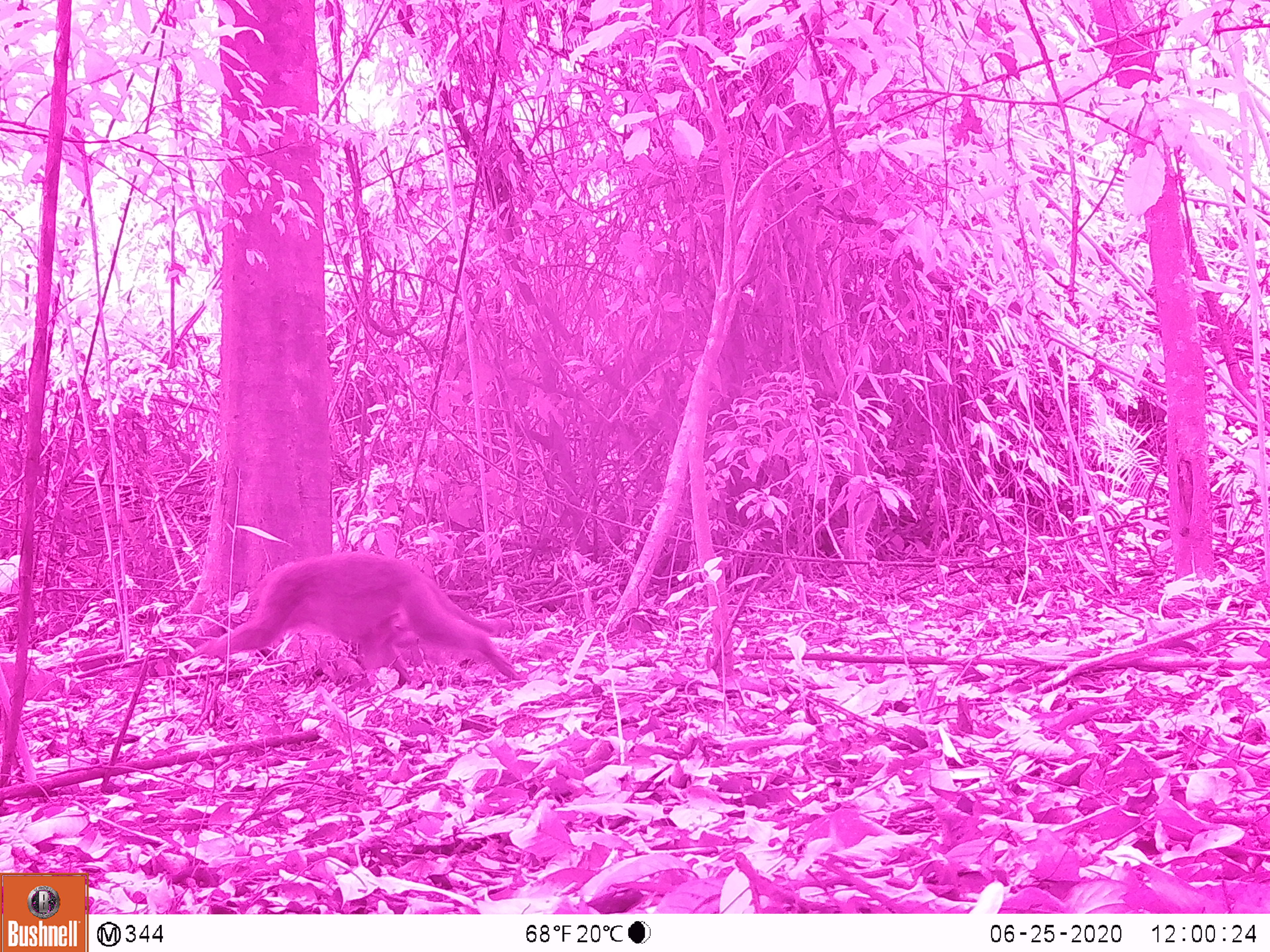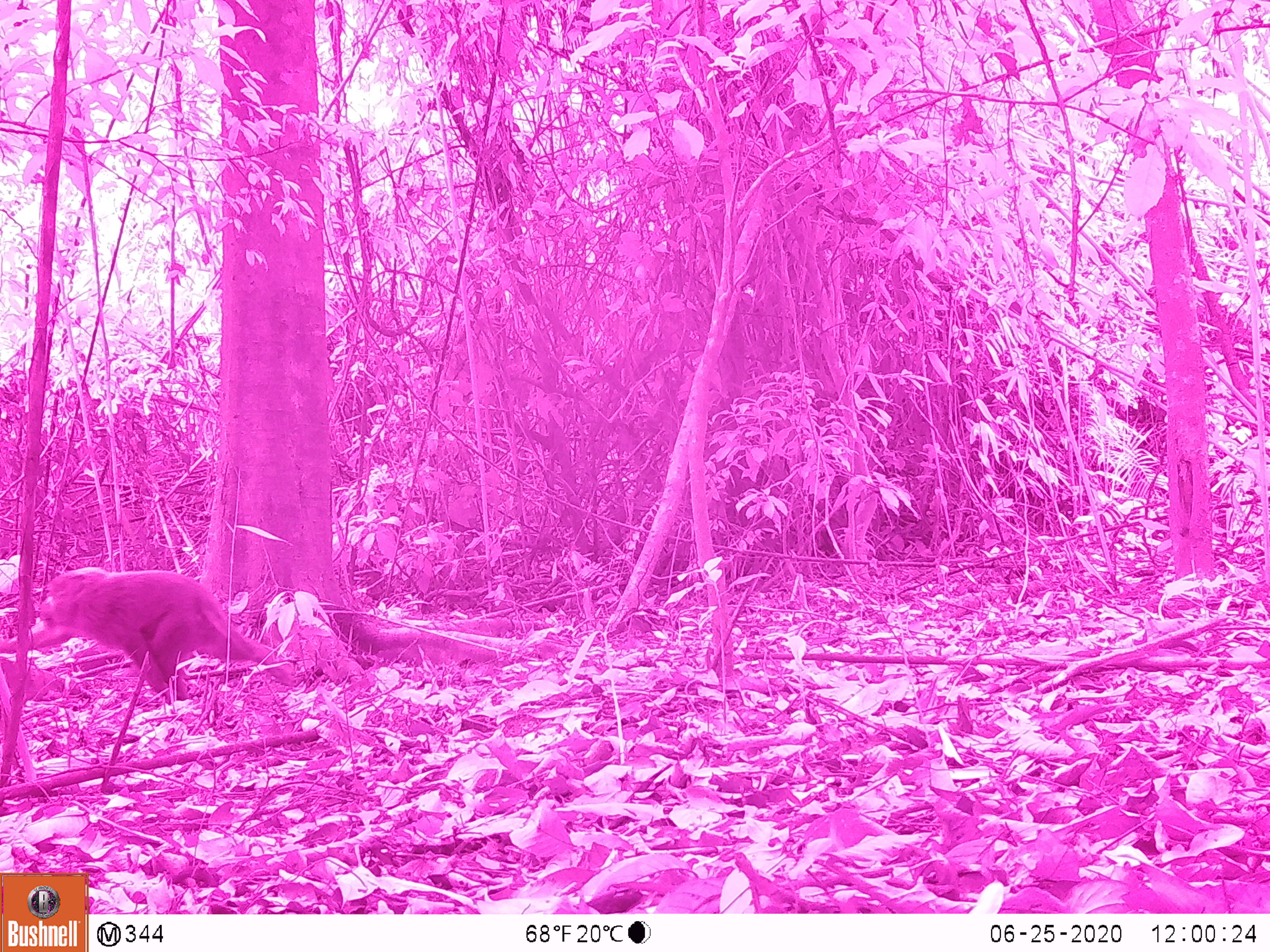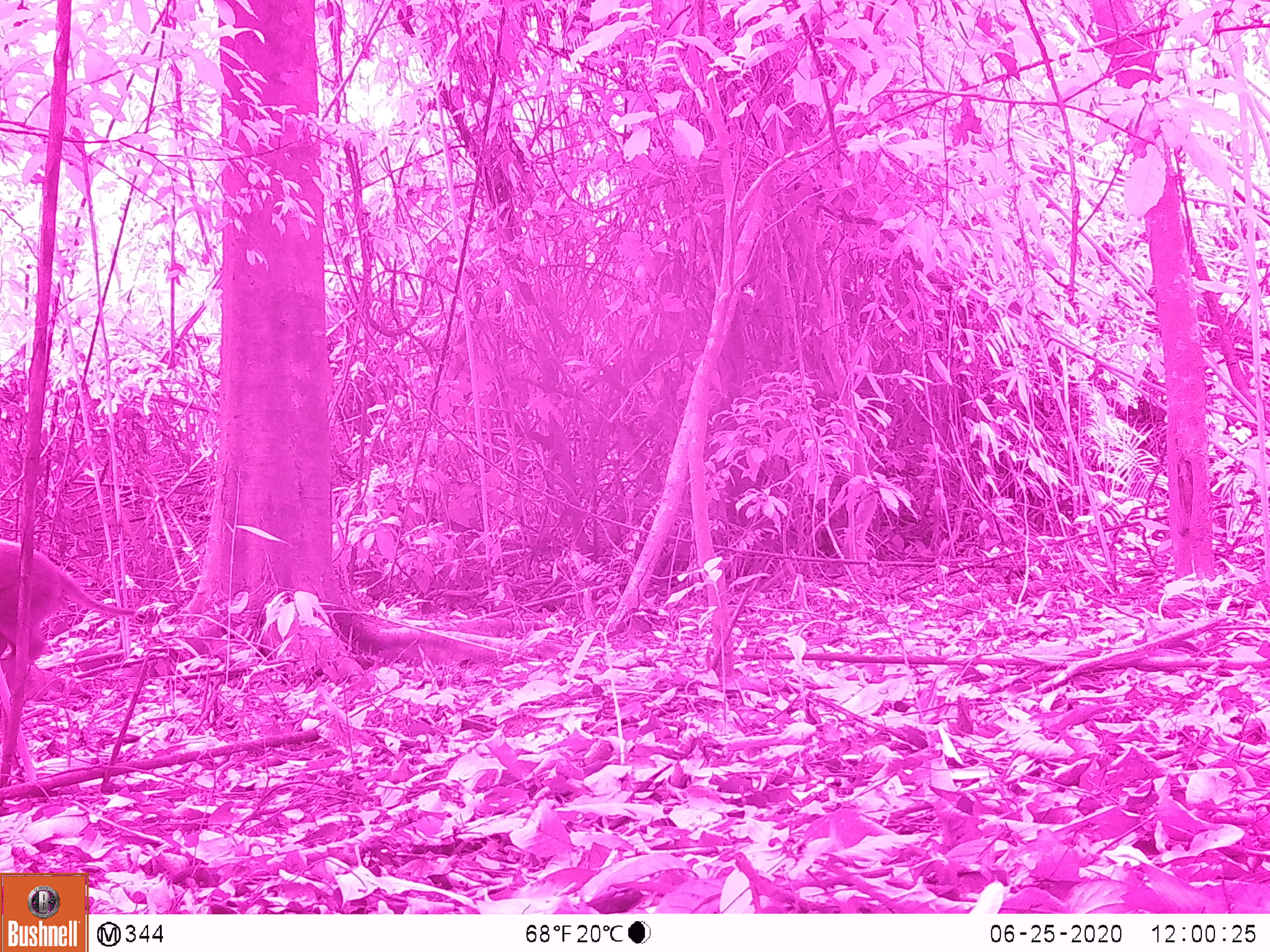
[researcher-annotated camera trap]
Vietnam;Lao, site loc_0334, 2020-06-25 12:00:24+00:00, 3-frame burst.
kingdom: Animalia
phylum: Chordata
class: Mammalia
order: Primates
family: Cercopithecidae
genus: Macaca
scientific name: Macaca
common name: macaques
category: assam or rhesus macaque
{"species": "assam or rhesus macaque (macaques) (Macaca)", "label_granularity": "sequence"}